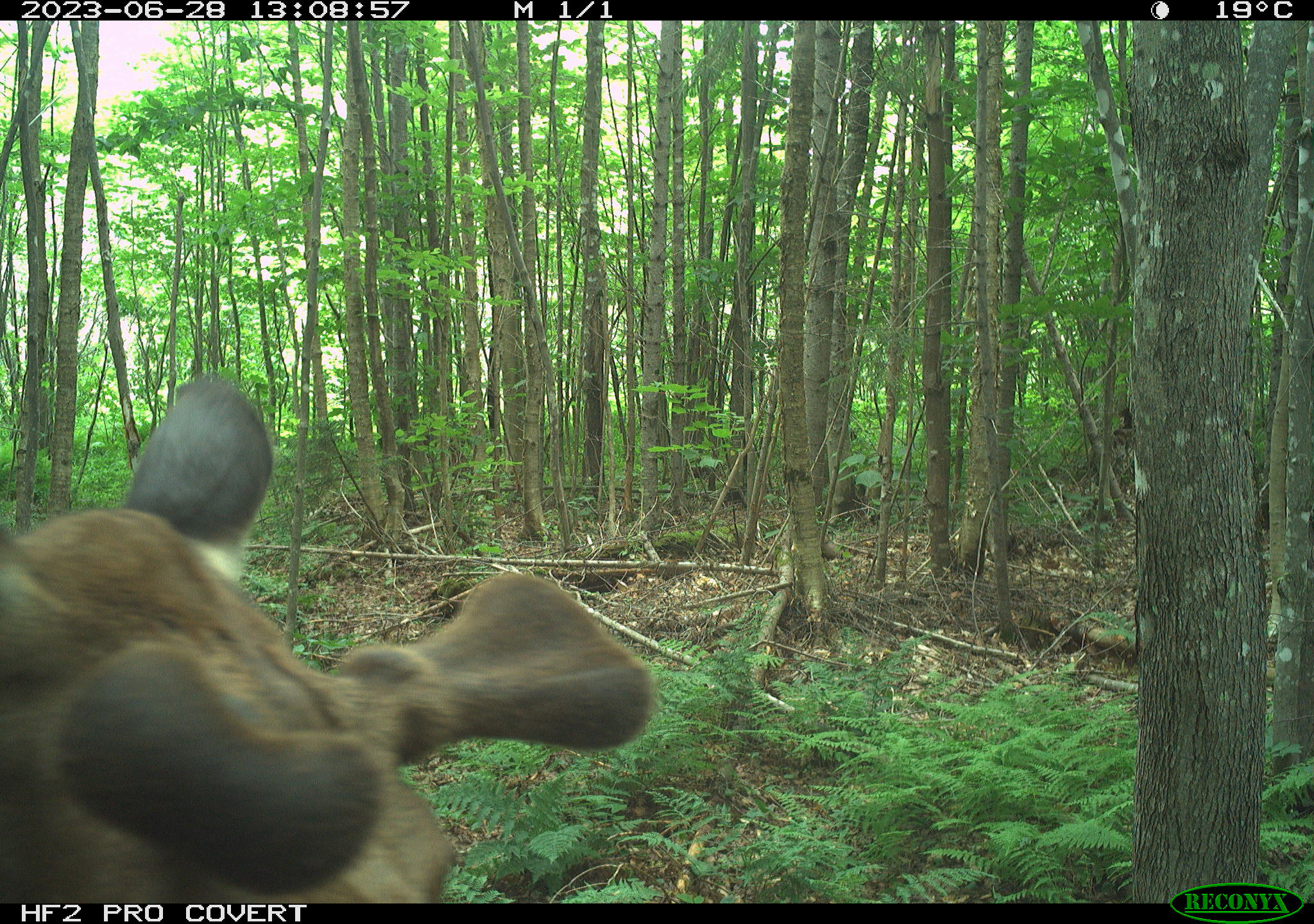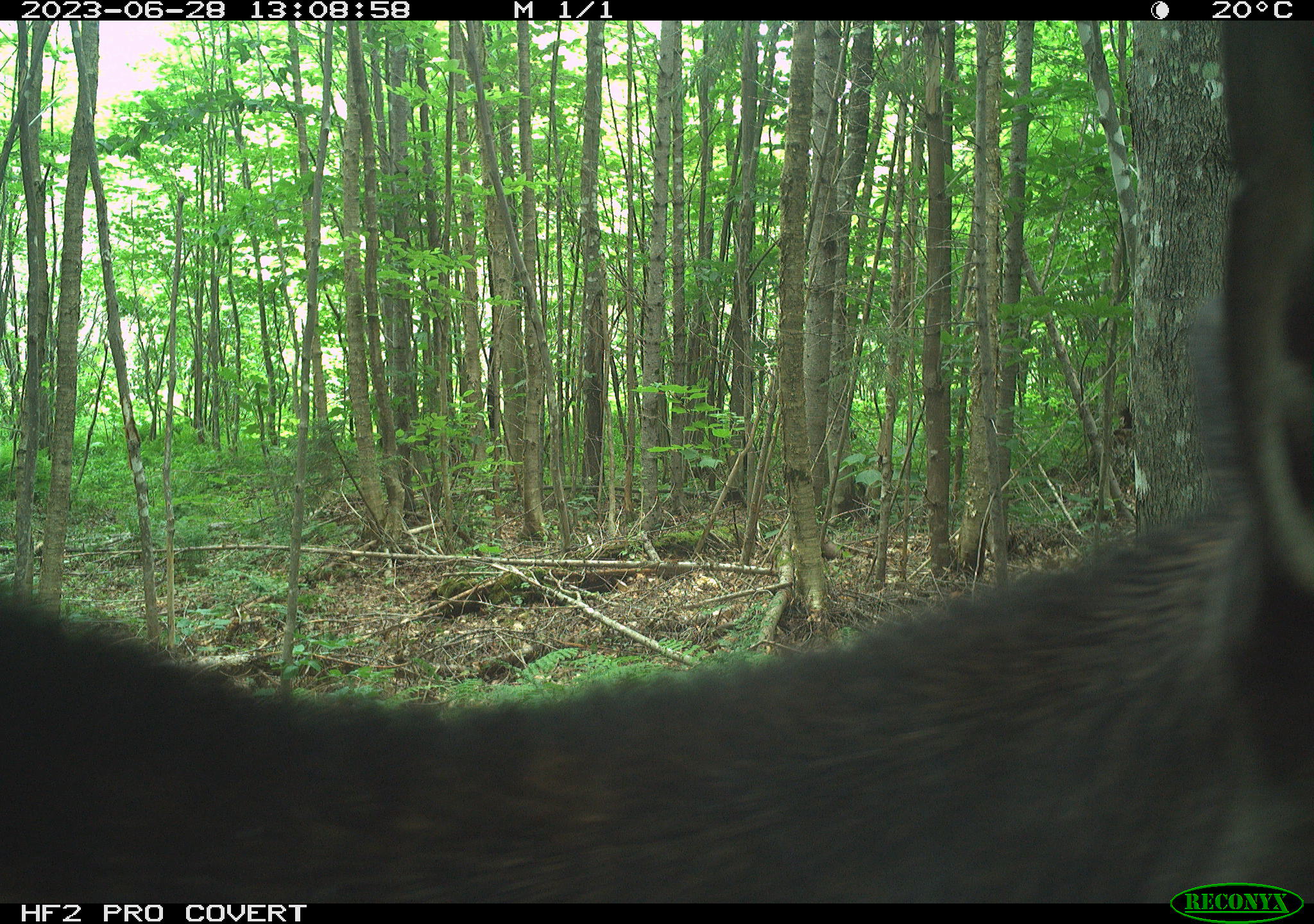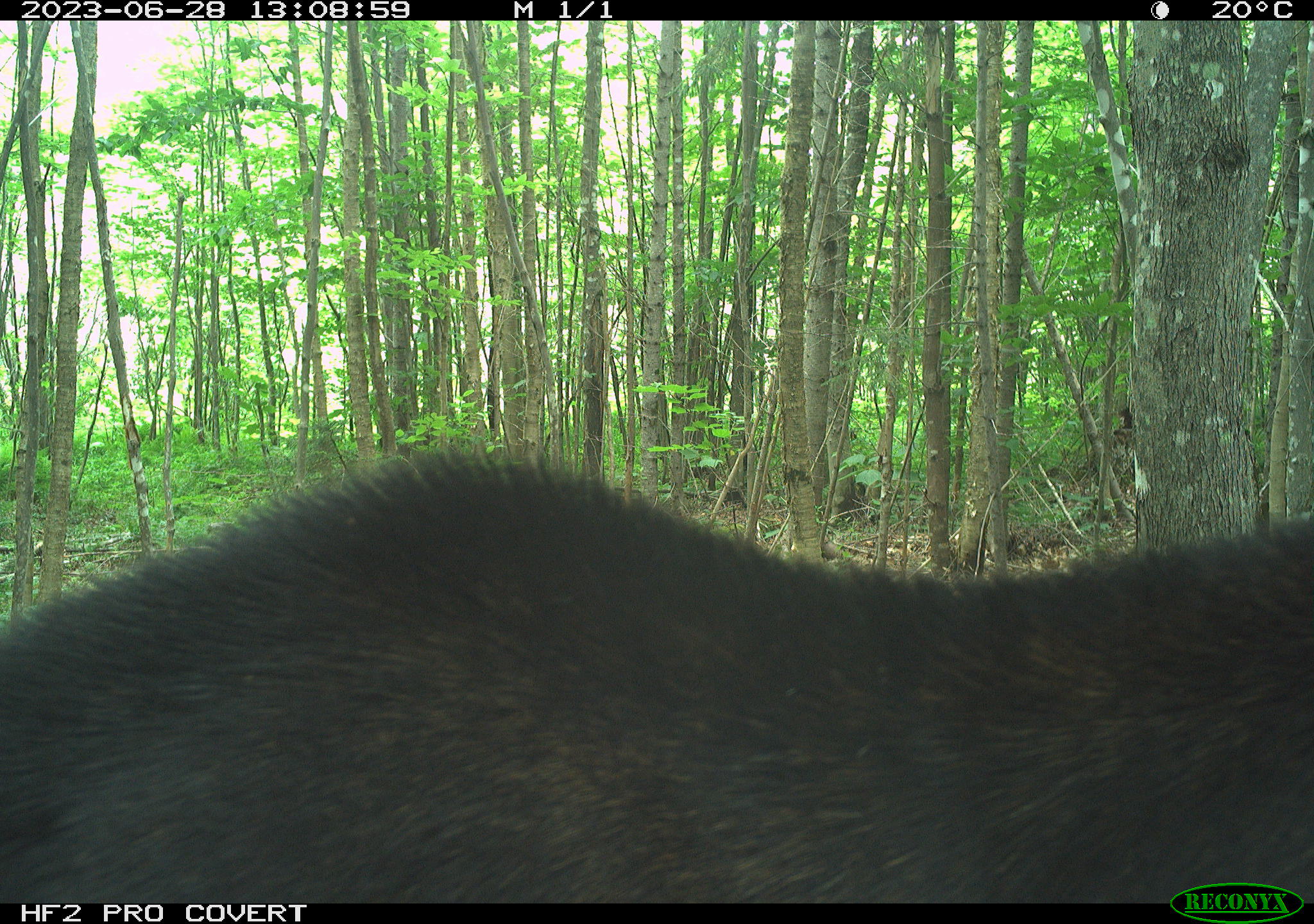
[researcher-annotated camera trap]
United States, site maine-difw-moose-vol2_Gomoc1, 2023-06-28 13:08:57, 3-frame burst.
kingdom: Animalia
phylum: Chordata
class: Mammalia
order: Artiodactyla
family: Cervidae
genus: Alces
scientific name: Alces alces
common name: moose